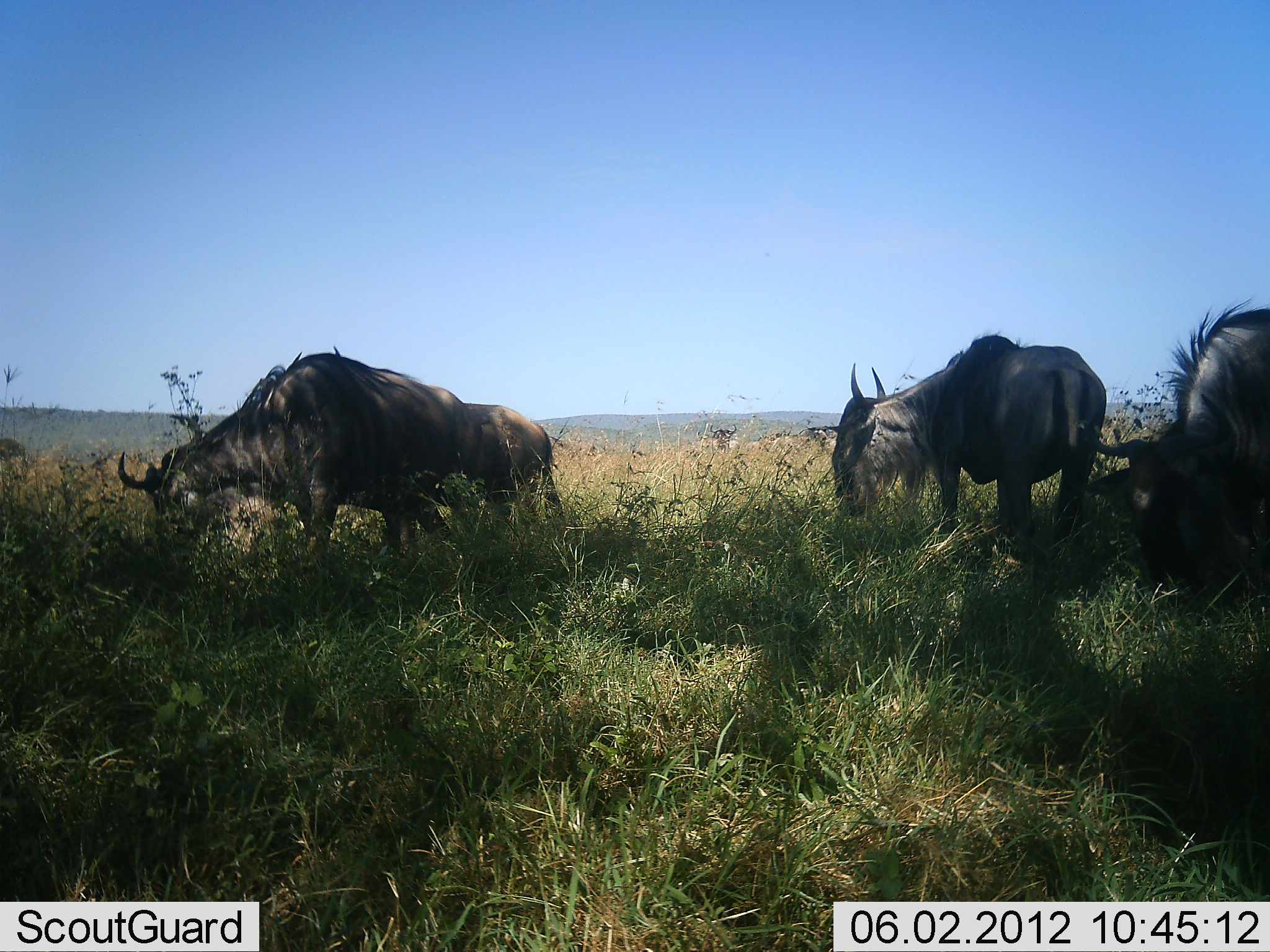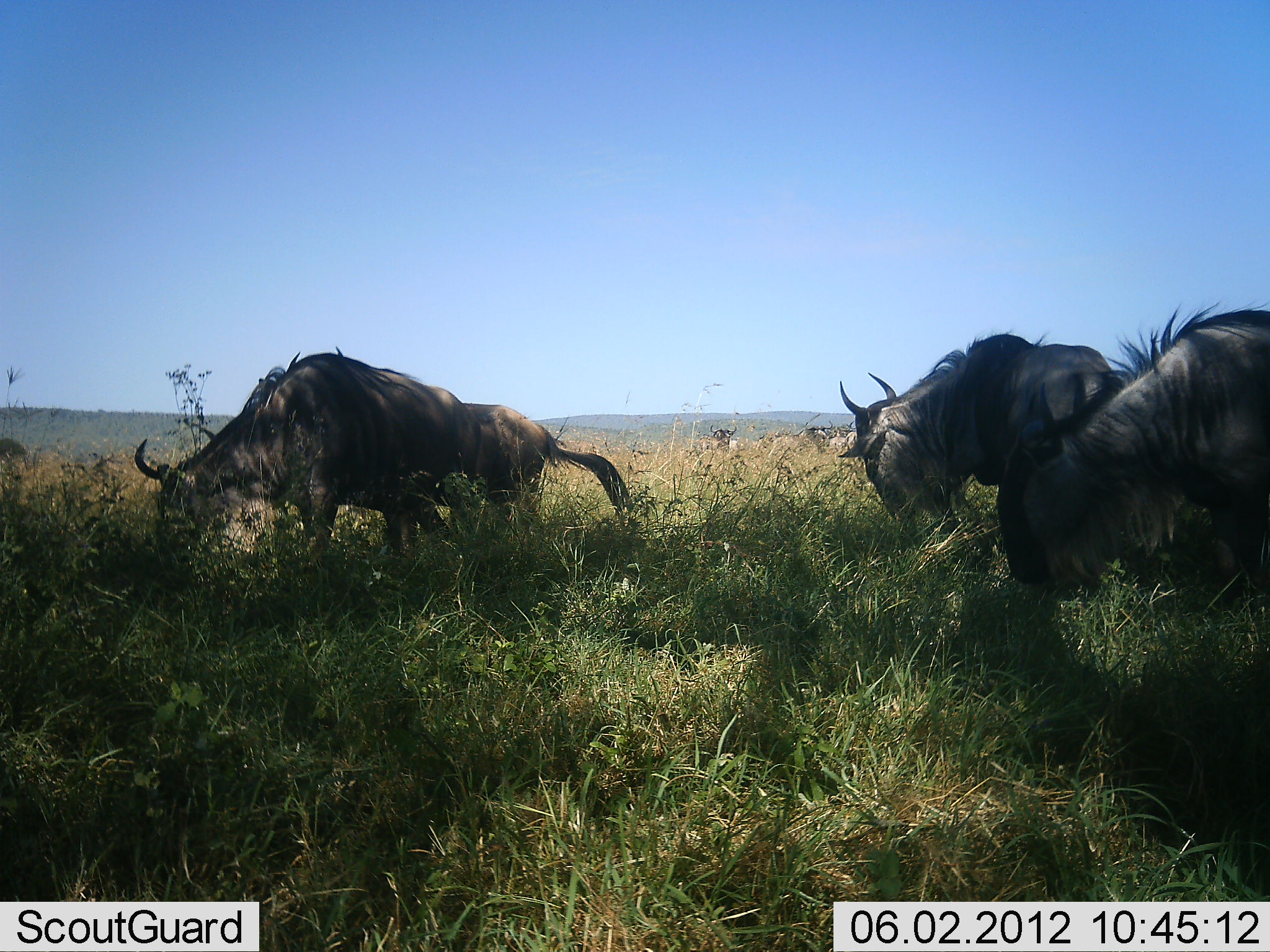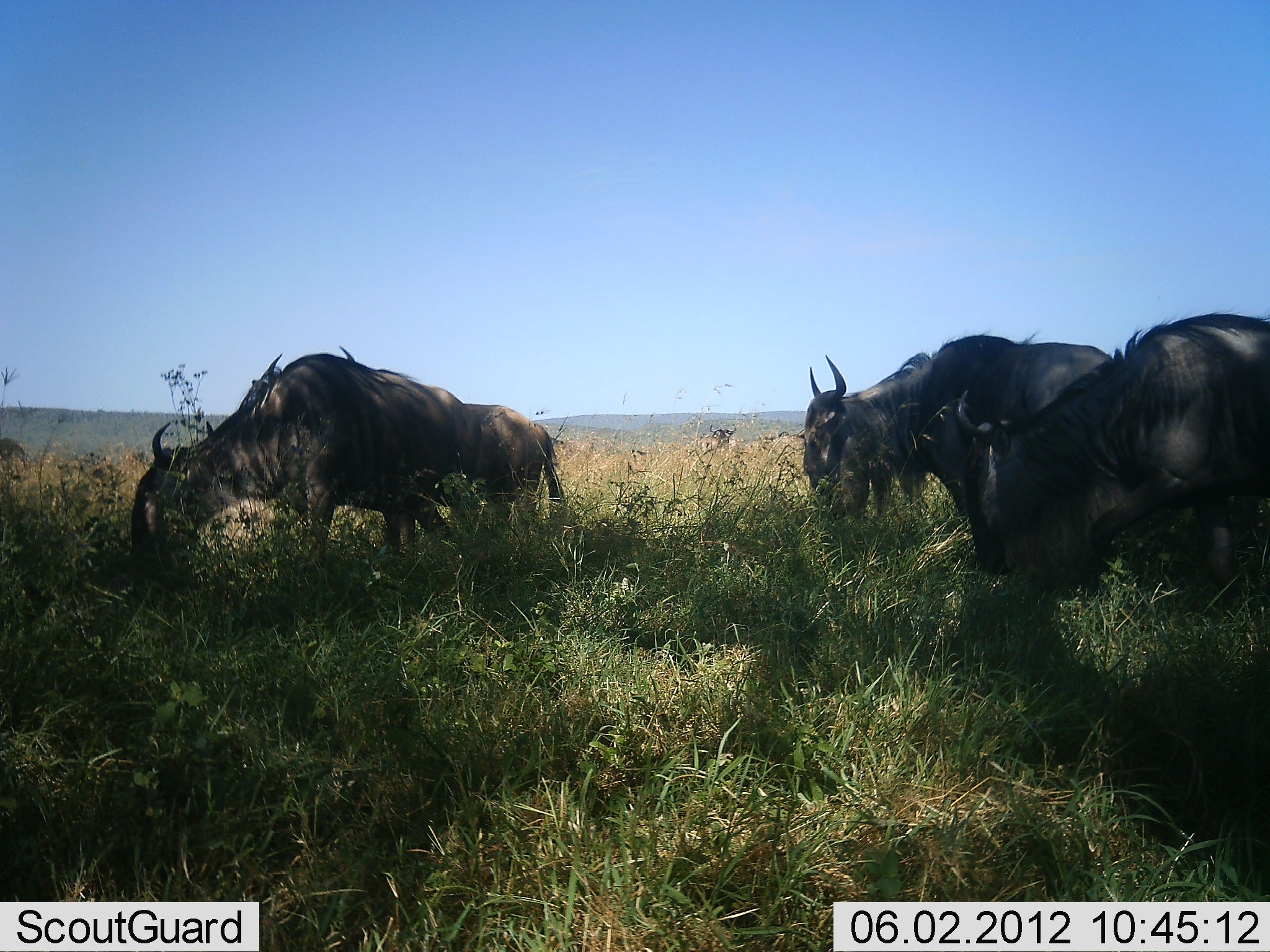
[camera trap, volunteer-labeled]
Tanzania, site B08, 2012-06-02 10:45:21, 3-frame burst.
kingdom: Animalia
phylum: Chordata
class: Mammalia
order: Artiodactyla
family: Bovidae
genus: Connochaetes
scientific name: Connochaetes taurinus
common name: blue wildebeest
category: wildebeest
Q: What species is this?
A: Wildebeest (blue wildebeest) (Connochaetes taurinus).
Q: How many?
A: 3.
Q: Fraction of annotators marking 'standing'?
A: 10%.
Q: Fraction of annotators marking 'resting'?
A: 0%.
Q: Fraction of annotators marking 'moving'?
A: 10%.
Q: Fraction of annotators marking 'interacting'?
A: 0%.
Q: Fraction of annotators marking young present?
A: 0%.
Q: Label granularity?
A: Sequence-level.